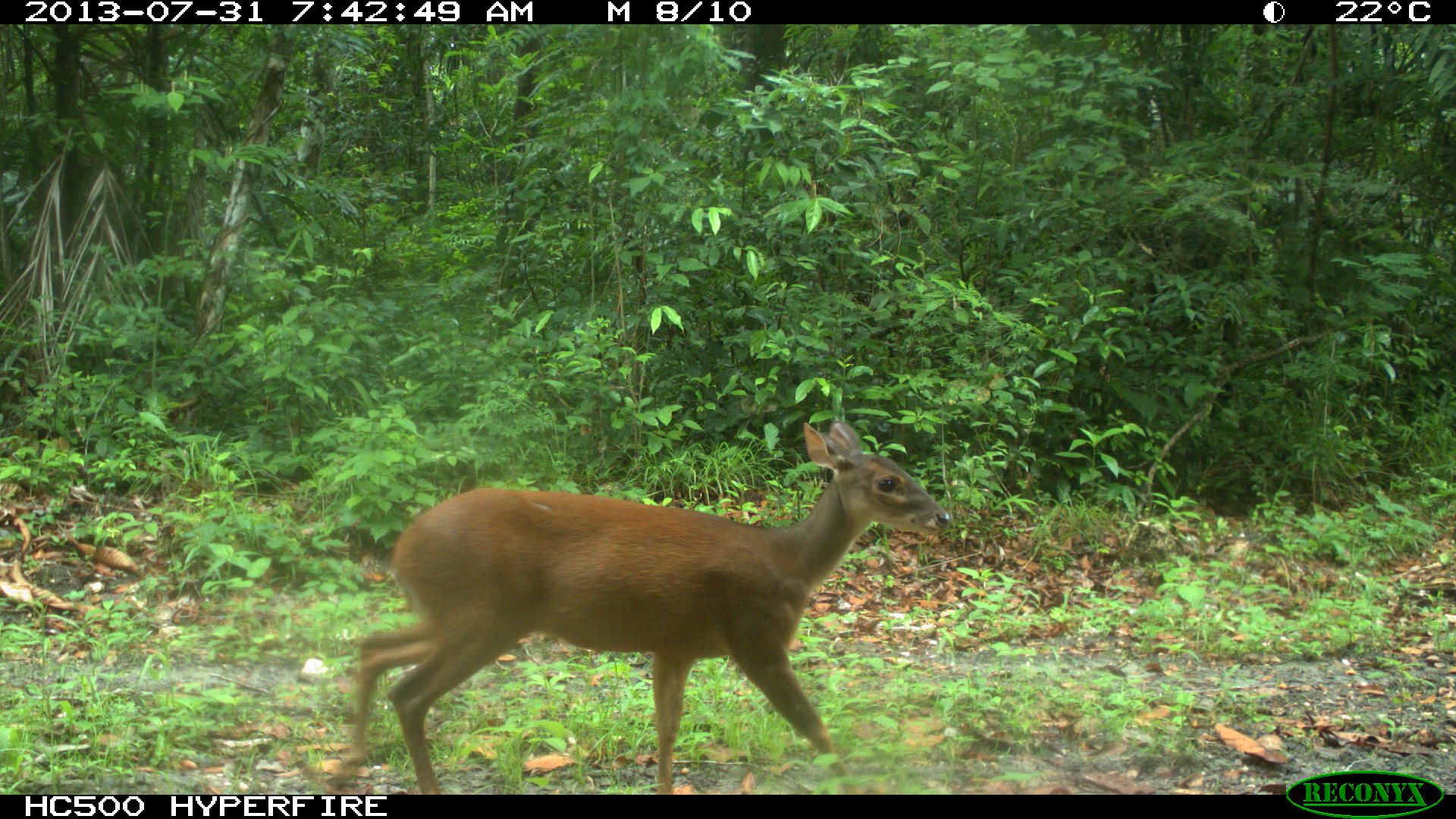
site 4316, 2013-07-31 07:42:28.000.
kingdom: Animalia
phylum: Chordata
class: Mammalia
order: Artiodactyla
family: Cervidae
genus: Mazama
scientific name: Mazama temama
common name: central american red brocket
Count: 1.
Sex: female.